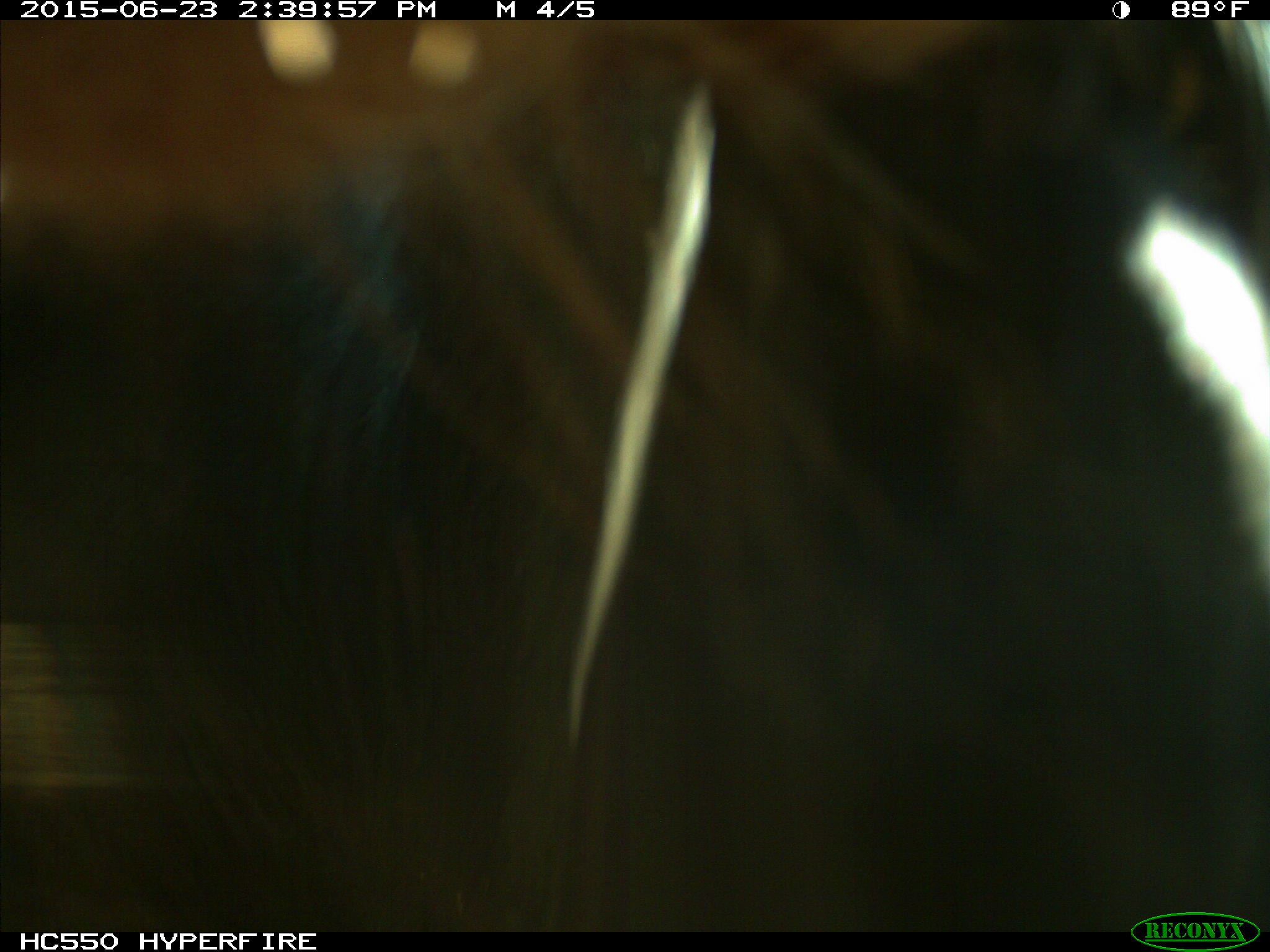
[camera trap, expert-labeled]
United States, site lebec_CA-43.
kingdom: Animalia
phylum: Chordata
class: Mammalia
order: Artiodactyla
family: Bovidae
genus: Bos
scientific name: Bos taurus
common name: domestic cow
Bos taurus (domestic cow).